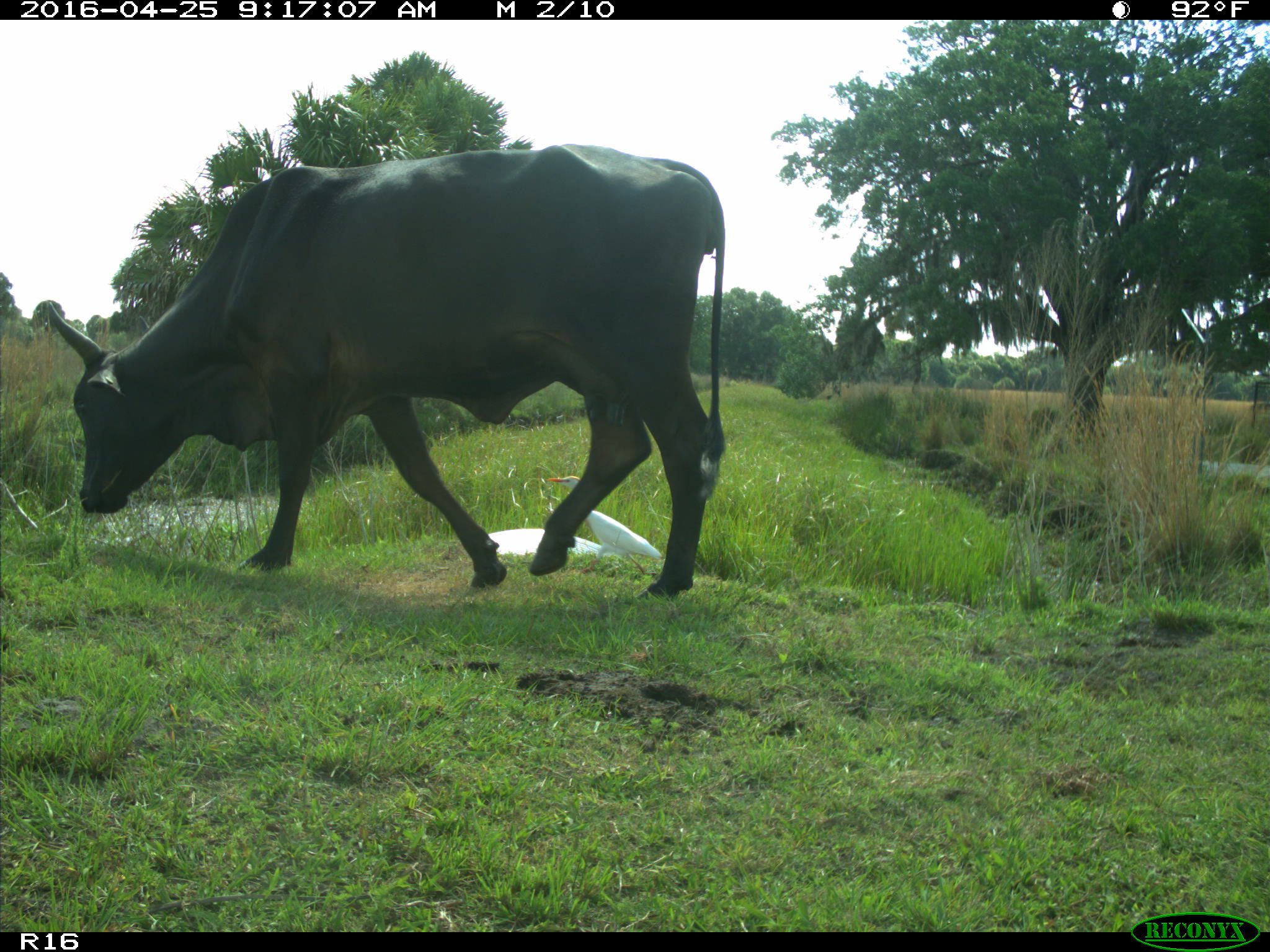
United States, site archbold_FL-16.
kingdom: Animalia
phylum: Chordata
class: Mammalia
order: Artiodactyla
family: Bovidae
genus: Bos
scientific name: Bos taurus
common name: domestic cow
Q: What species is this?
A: Bos taurus (domestic cow).